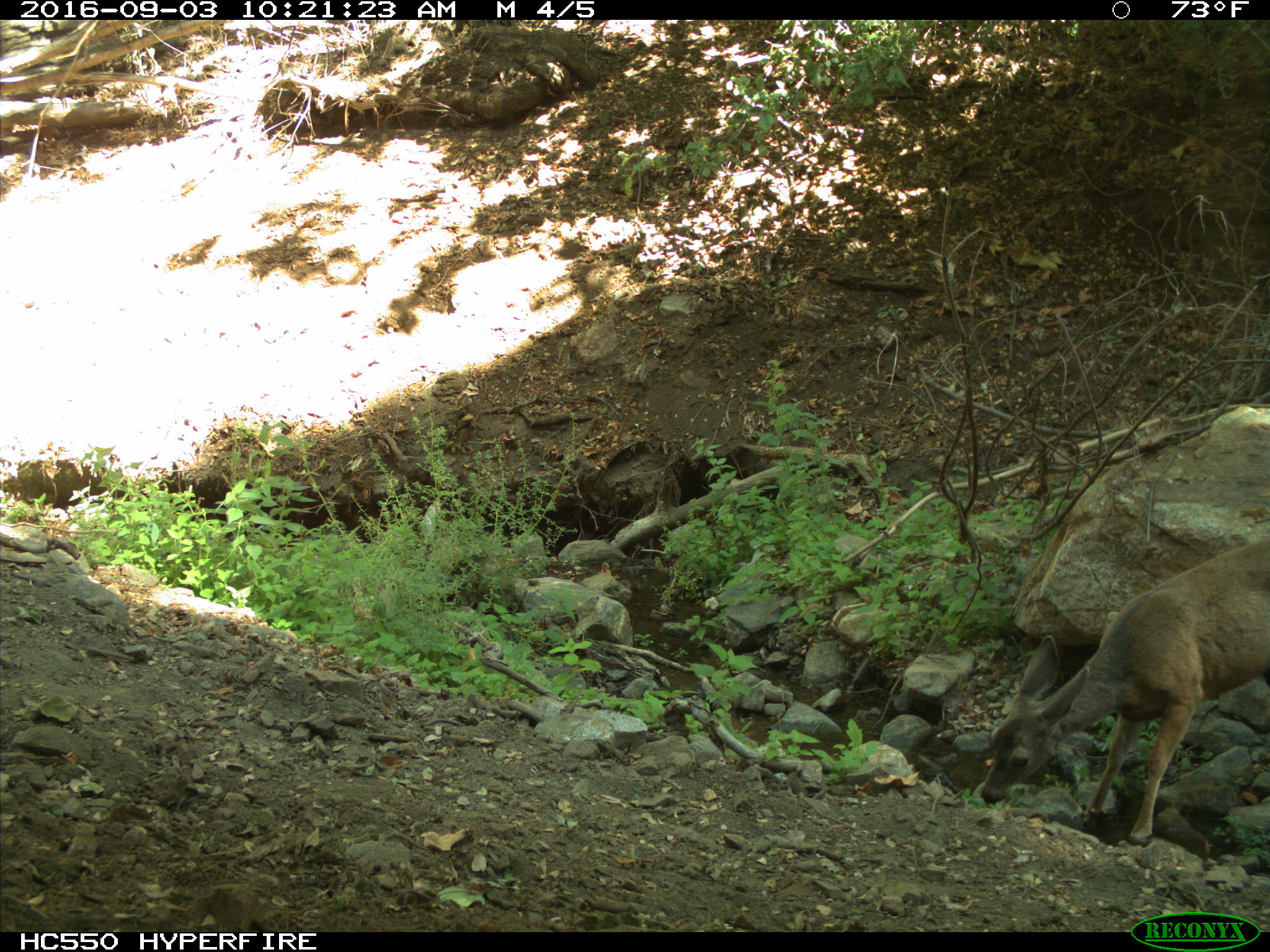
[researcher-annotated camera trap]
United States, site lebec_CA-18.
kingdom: Animalia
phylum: Chordata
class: Mammalia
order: Artiodactyla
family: Cervidae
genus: Odocoileus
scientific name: Odocoileus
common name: deer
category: unidentified deer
Unidentified deer (deer) (Odocoileus).